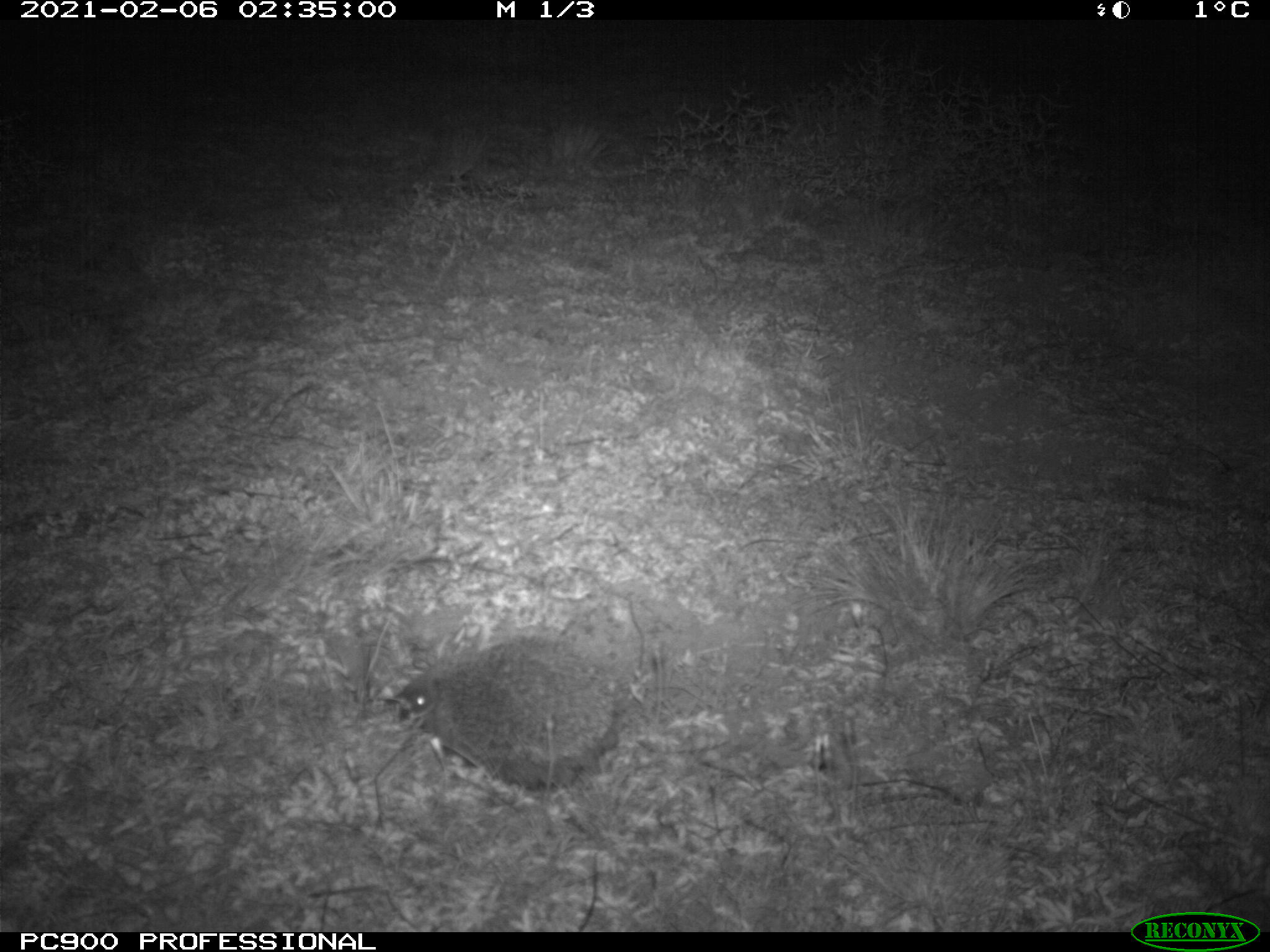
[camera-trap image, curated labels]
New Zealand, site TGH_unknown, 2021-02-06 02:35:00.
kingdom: Animalia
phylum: Chordata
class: Mammalia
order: Eulipotyphla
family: Erinaceidae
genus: Erinaceus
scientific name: Erinaceus europaeus europaeus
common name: european hedgehog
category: hedgehog